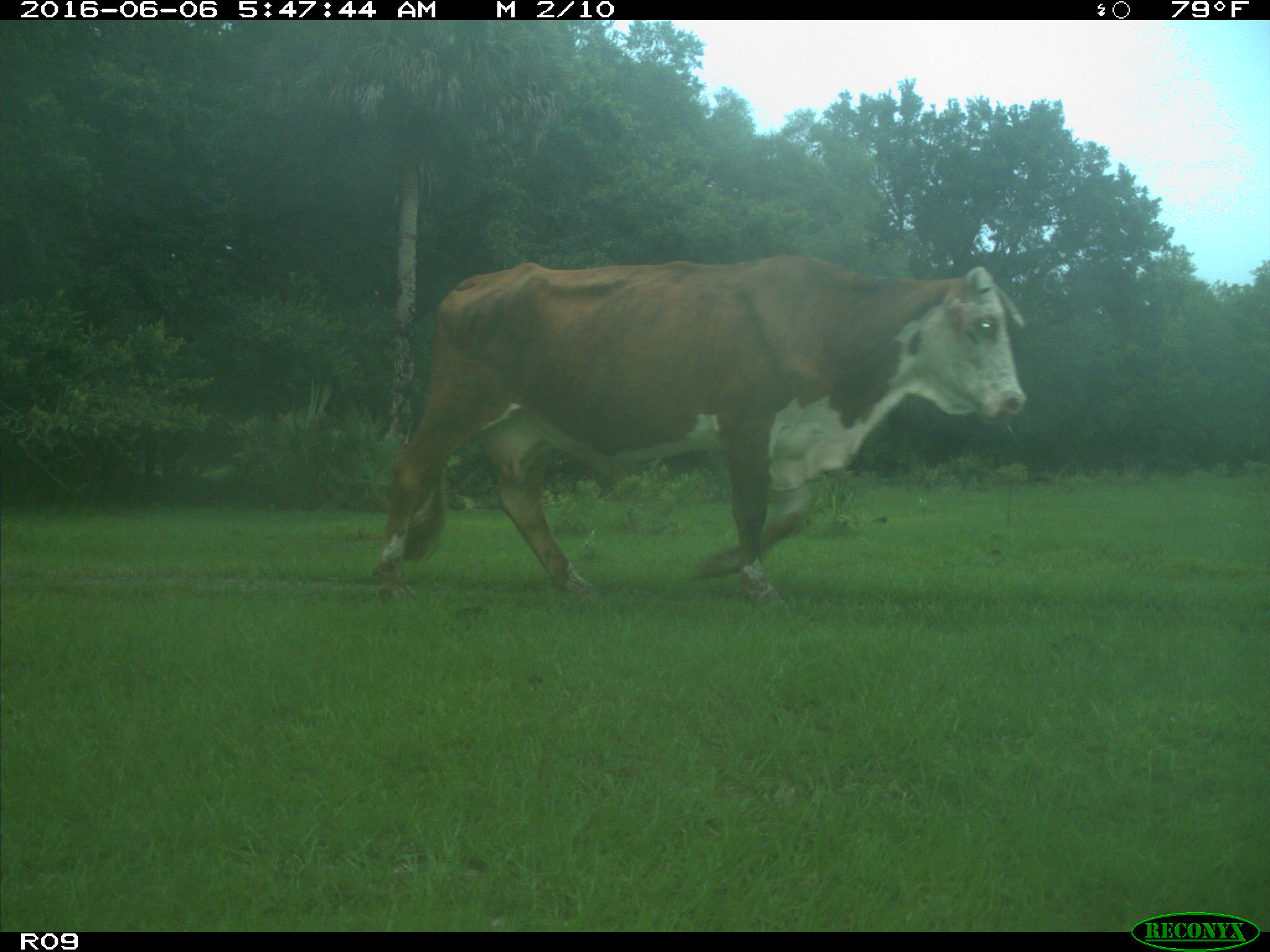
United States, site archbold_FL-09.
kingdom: Animalia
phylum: Chordata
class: Mammalia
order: Artiodactyla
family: Bovidae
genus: Bos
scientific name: Bos taurus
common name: domestic cow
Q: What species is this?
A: Bos taurus (domestic cow).